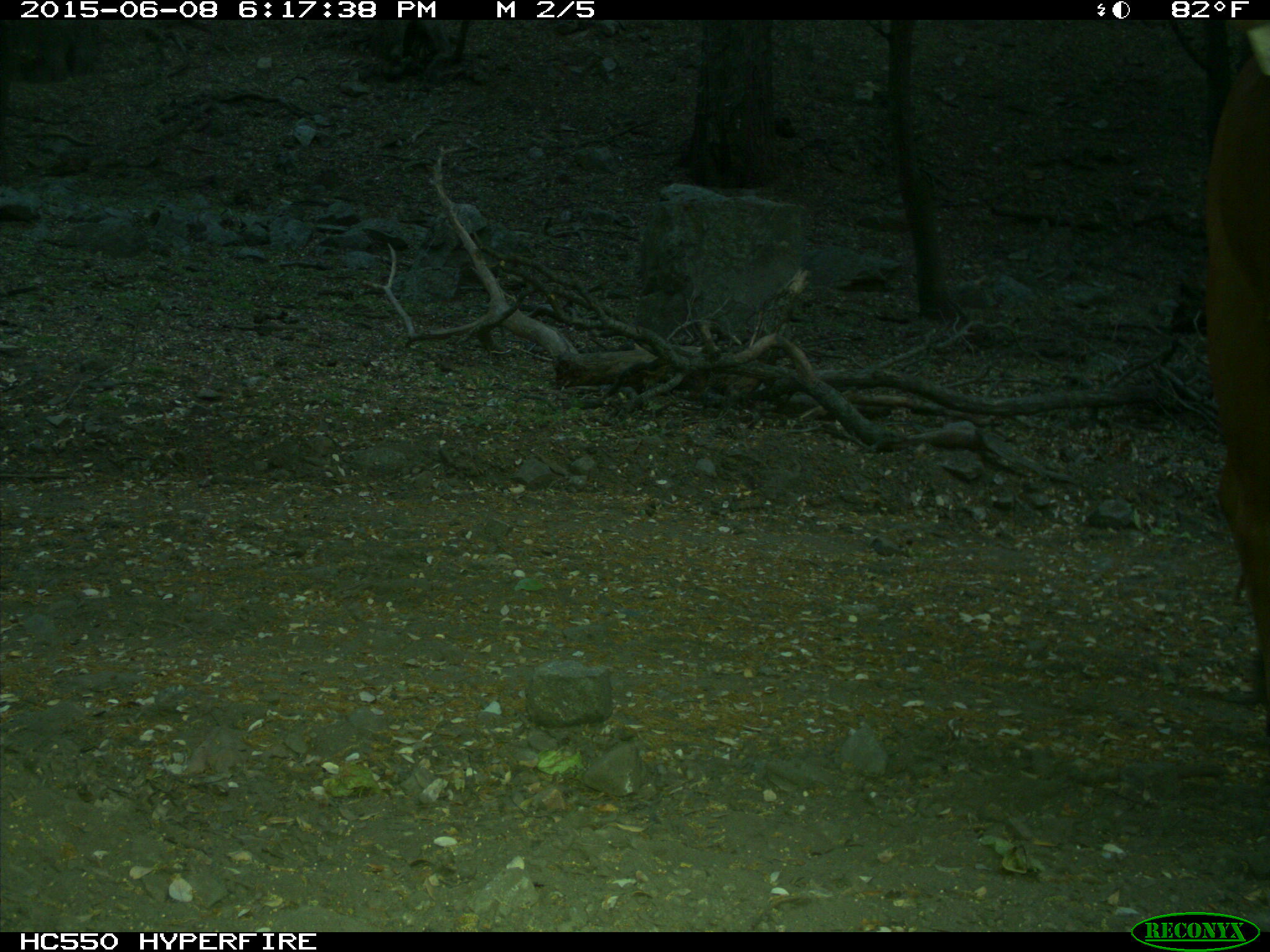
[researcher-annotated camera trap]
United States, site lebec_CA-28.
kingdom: Animalia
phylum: Chordata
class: Mammalia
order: Artiodactyla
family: Bovidae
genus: Bos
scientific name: Bos taurus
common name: domestic cow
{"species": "Bos taurus (domestic cow)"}